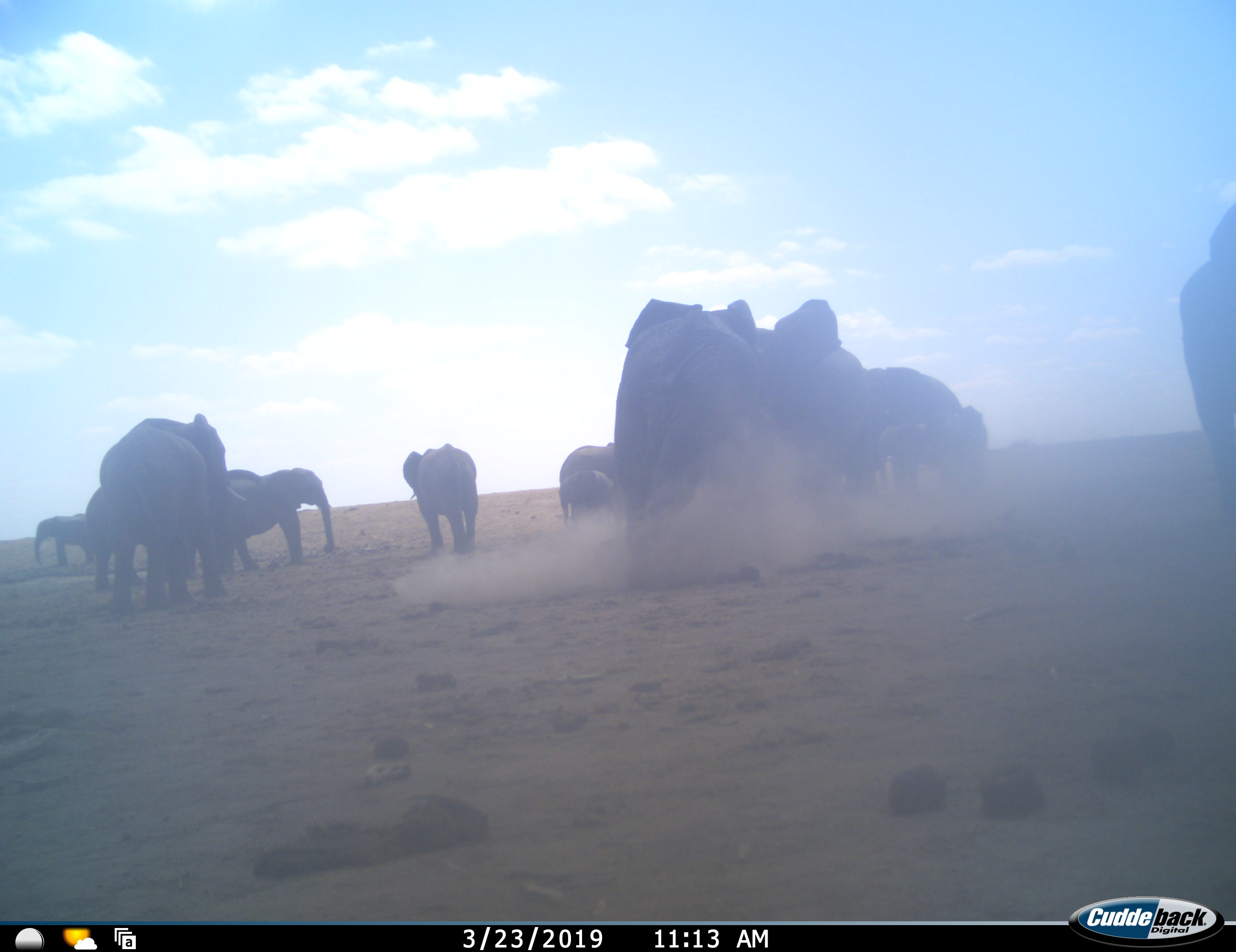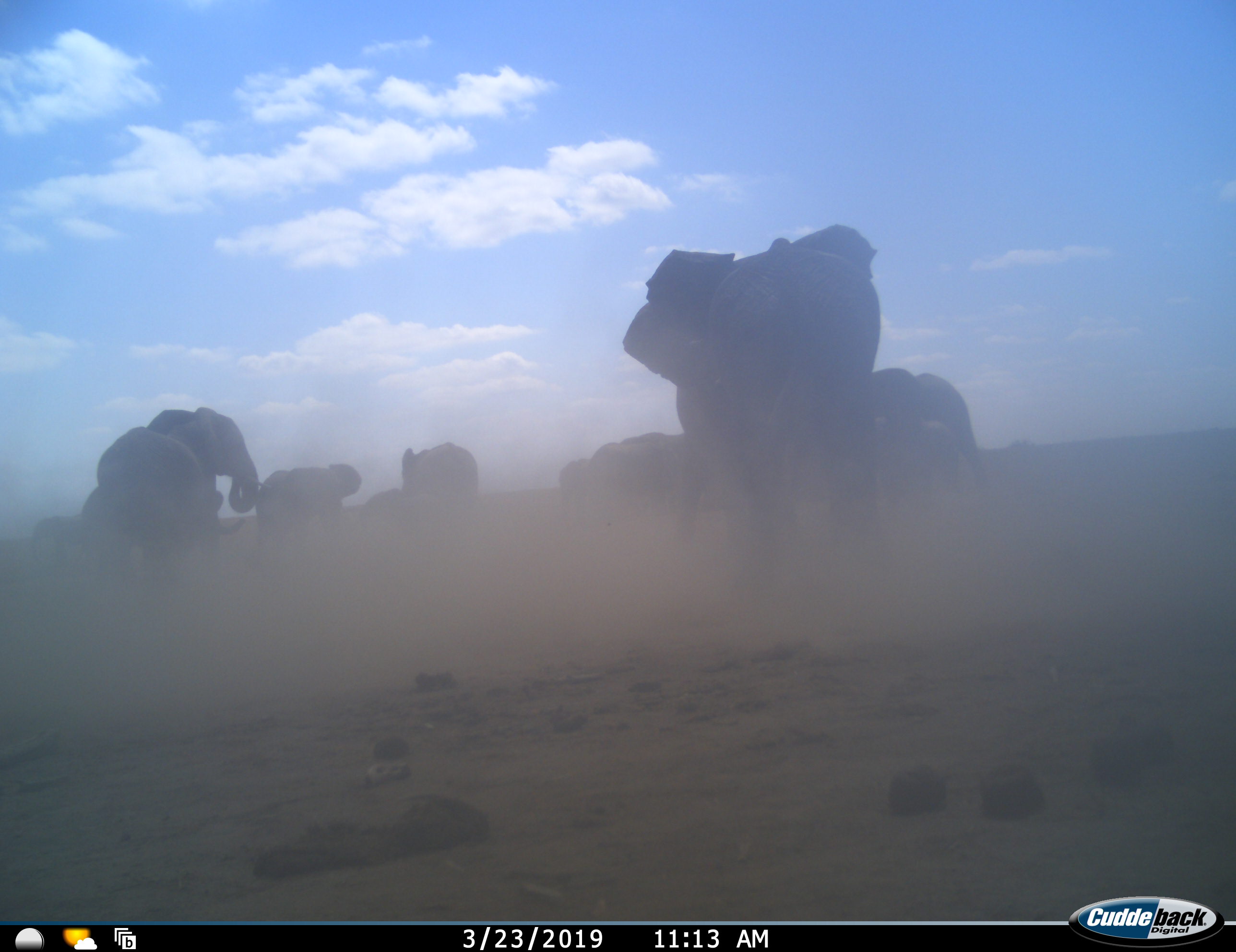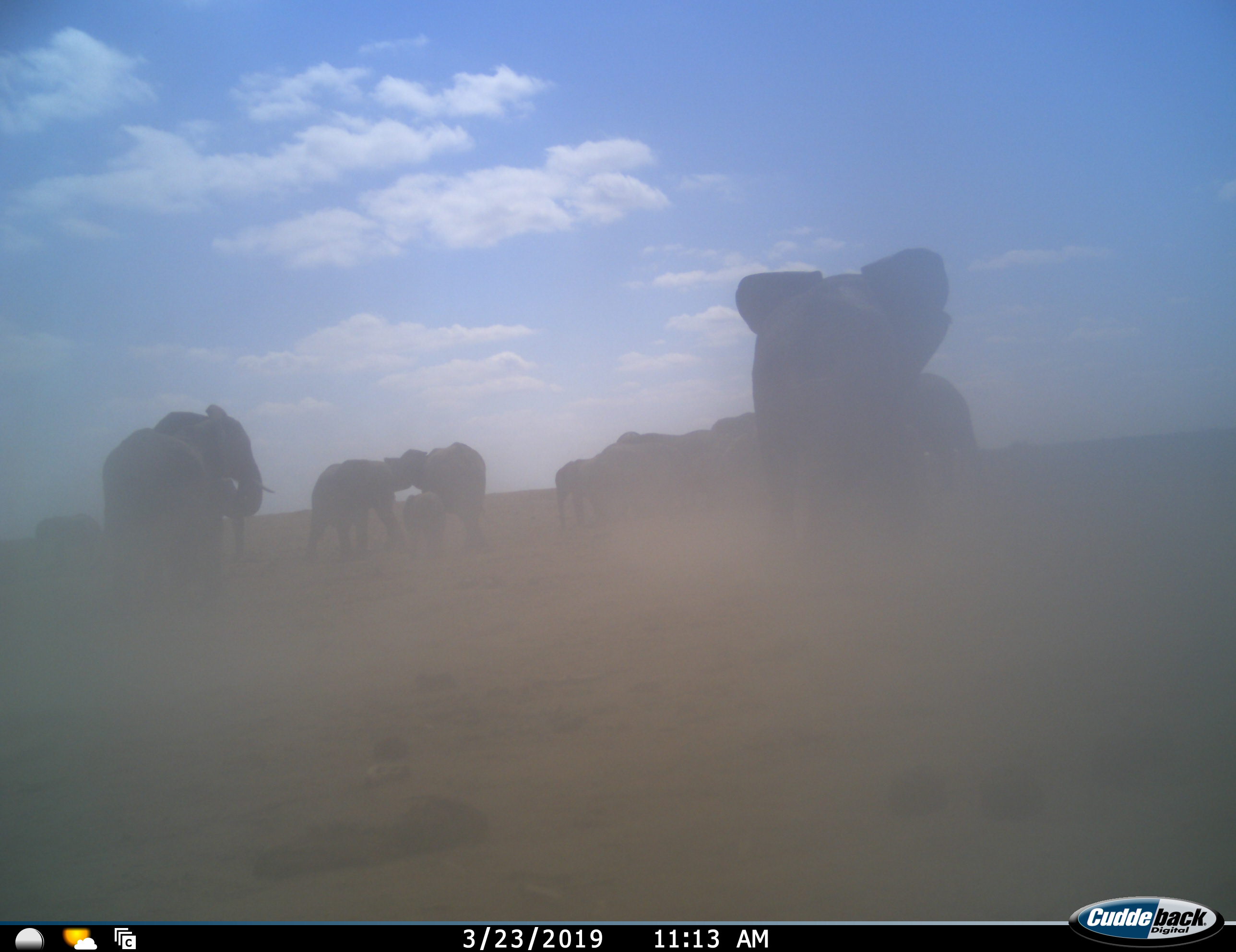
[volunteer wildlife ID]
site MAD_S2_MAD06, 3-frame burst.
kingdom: Animalia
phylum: Chordata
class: Mammalia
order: Proboscidea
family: Elephantidae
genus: Loxodonta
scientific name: Loxodonta africana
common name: african bush elephant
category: elephant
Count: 11-50.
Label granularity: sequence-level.